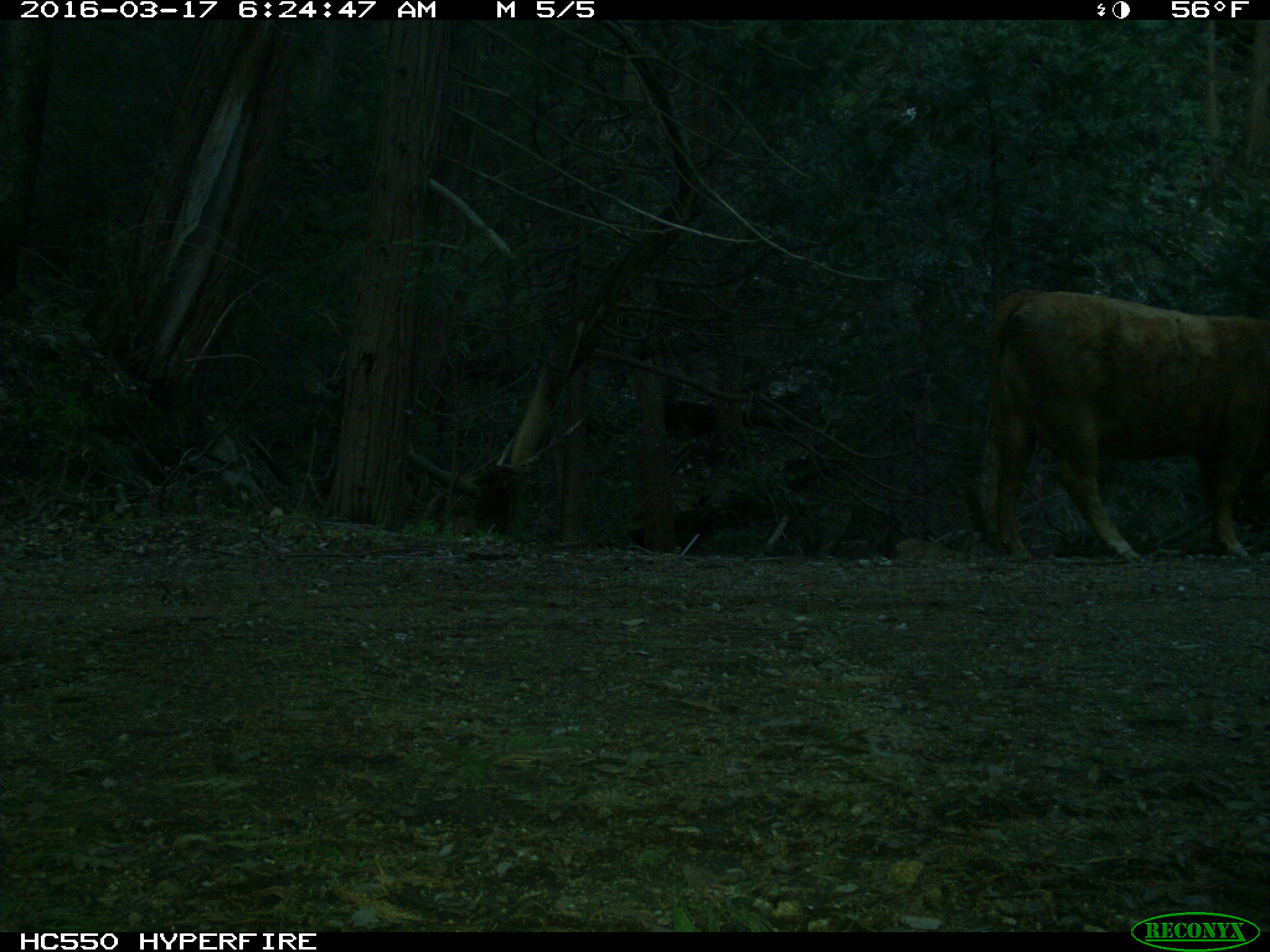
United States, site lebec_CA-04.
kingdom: Animalia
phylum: Chordata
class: Mammalia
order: Artiodactyla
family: Bovidae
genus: Bos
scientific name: Bos taurus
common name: domestic cow